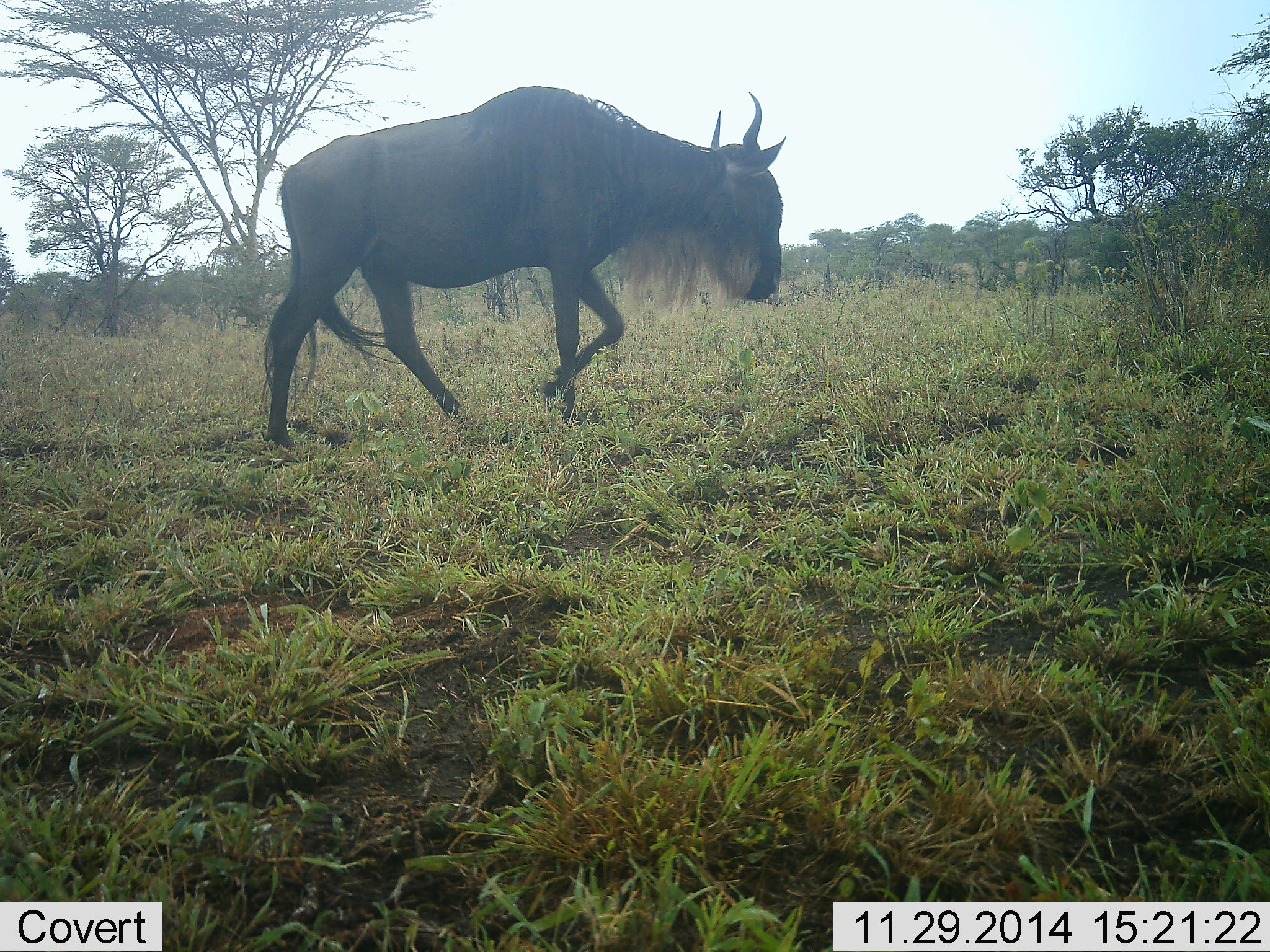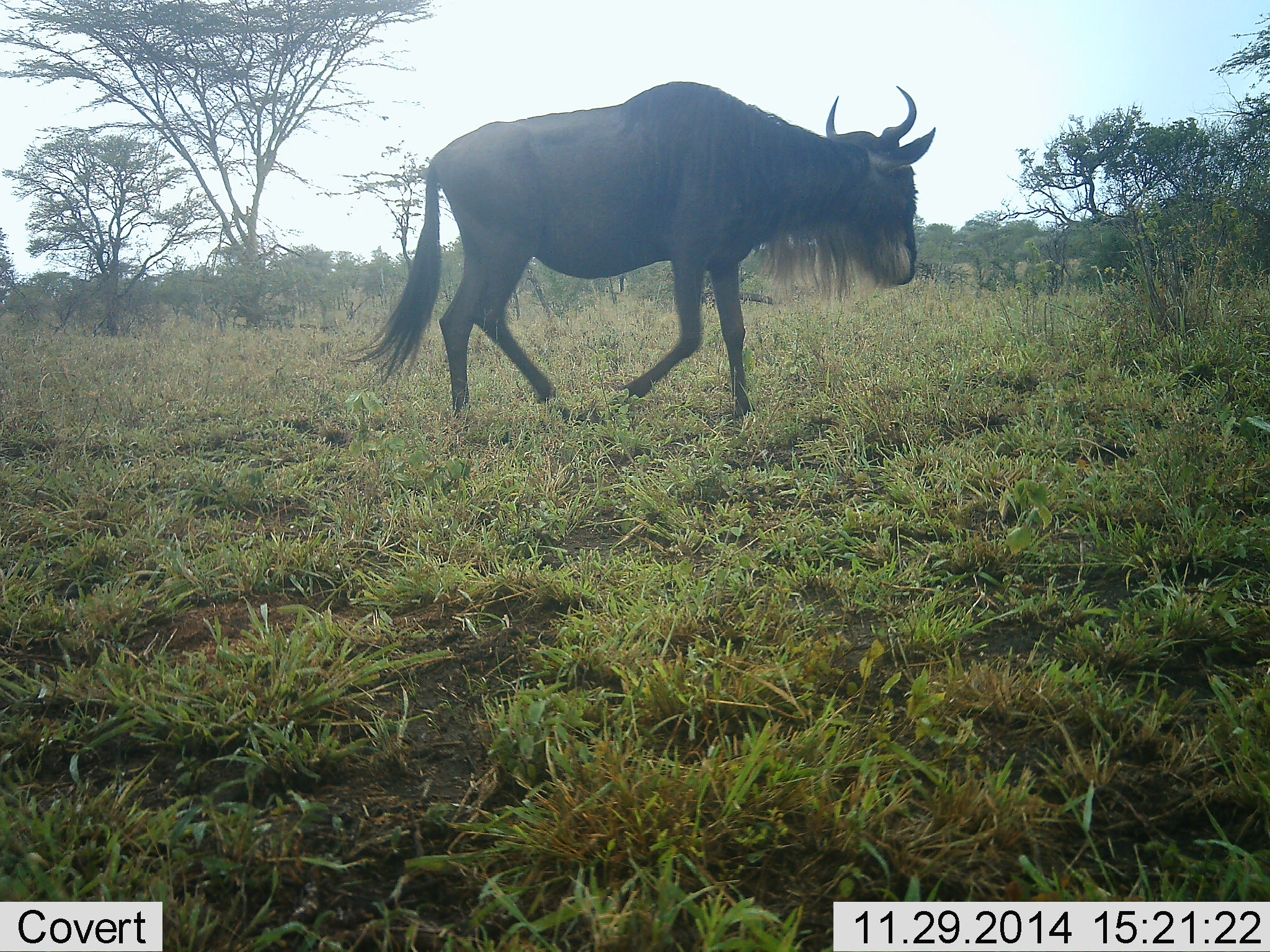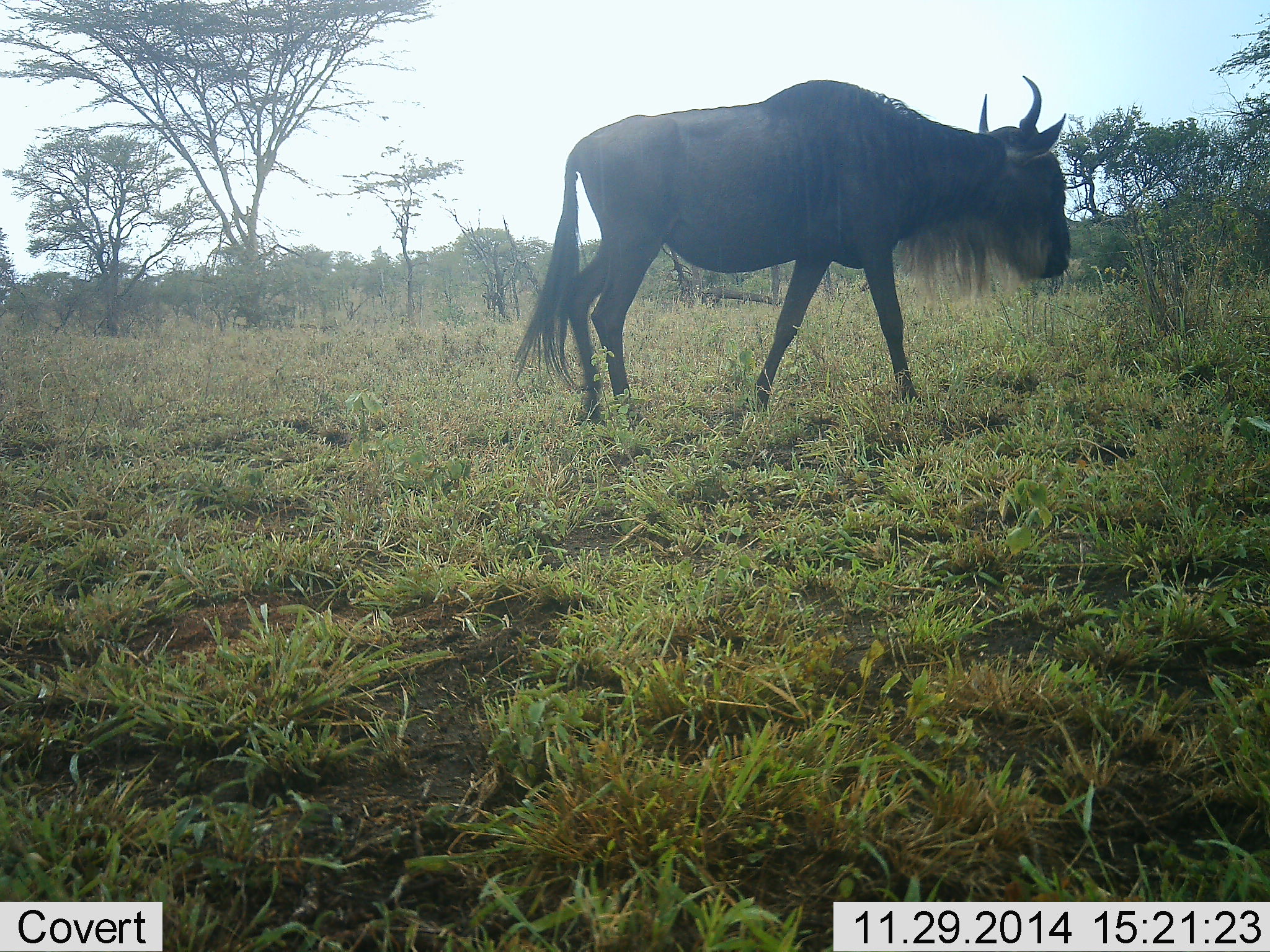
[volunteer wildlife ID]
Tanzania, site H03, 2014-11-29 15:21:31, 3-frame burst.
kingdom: Animalia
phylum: Chordata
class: Mammalia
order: Artiodactyla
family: Bovidae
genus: Connochaetes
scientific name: Connochaetes taurinus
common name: blue wildebeest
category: wildebeest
Wildebeest (blue wildebeest) (Connochaetes taurinus), count 1. Behavior (volunteer vote fractions): standing 0%, resting 0%, moving 100%, interacting 0%. Young present (vote fraction): 0%. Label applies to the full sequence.